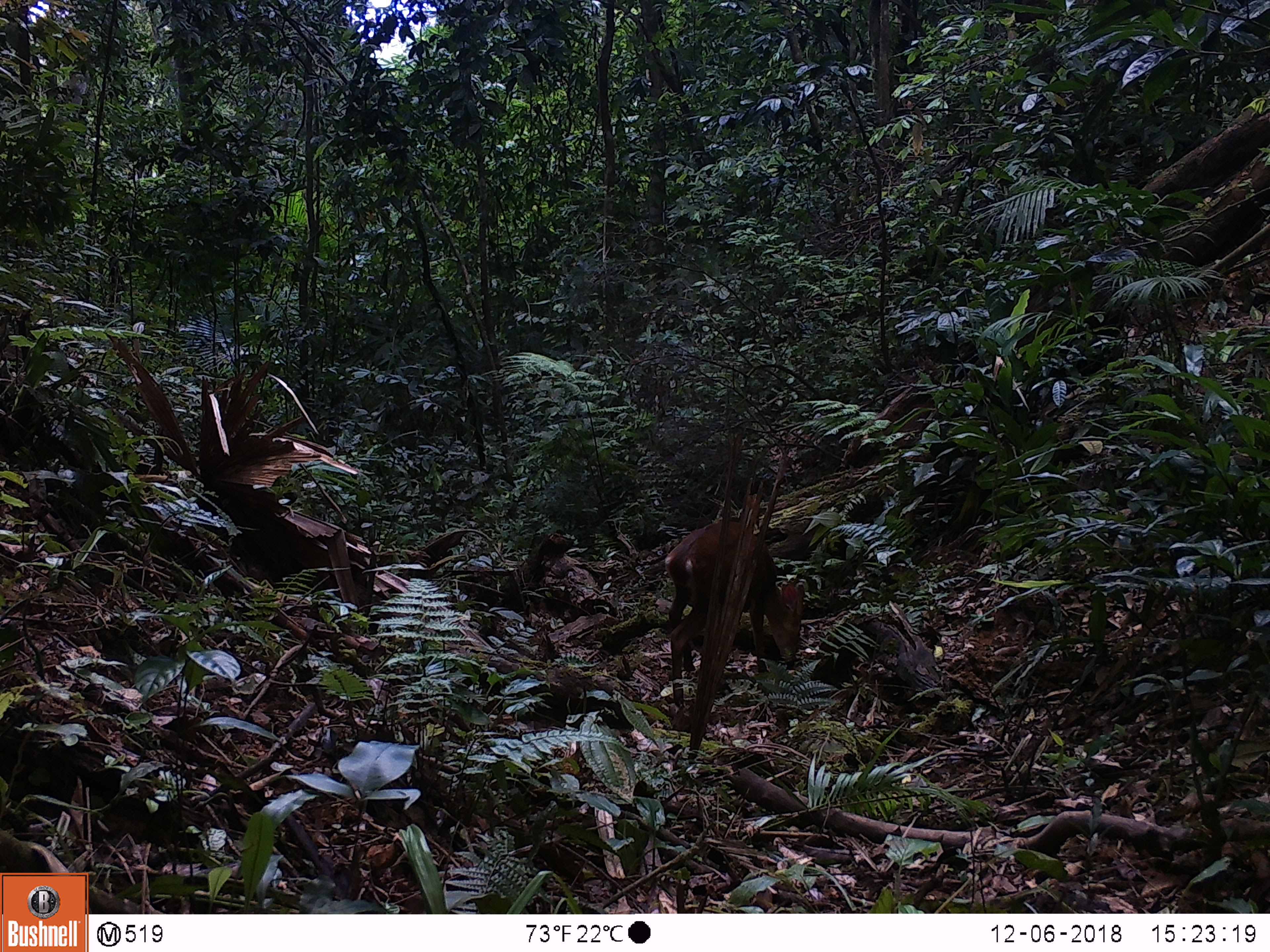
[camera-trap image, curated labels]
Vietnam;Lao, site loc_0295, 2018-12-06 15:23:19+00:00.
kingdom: Animalia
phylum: Chordata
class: Mammalia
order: Artiodactyla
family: Cervidae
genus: Muntiacus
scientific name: Muntiacus vuquangensis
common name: large-antlered muntjac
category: large antlered muntjac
Large antlered muntjac (large-antlered muntjac) (Muntiacus vuquangensis). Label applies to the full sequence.